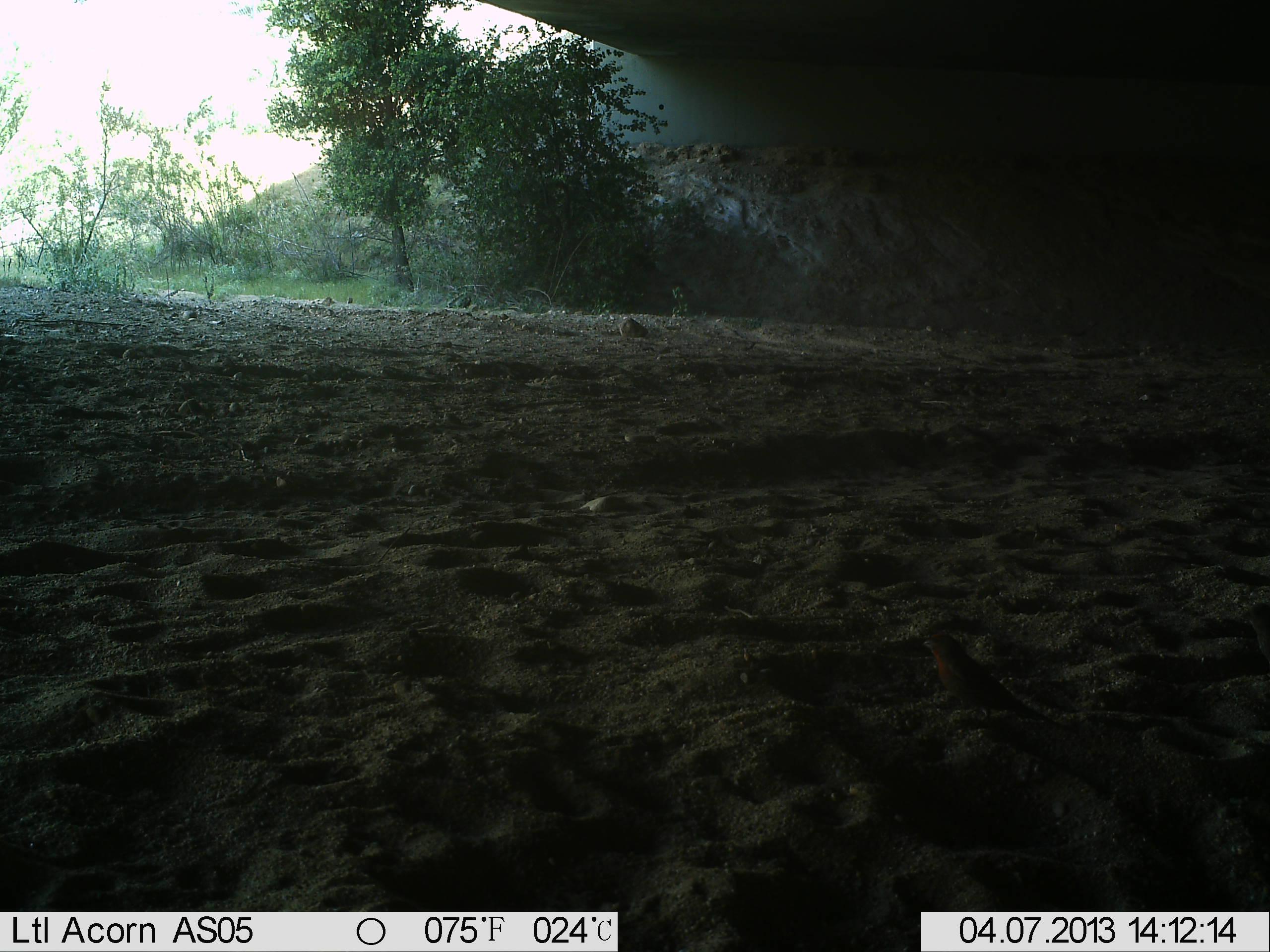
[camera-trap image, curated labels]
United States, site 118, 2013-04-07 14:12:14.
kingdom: Animalia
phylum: Chordata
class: Aves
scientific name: Aves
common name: bird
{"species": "bird (Aves)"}